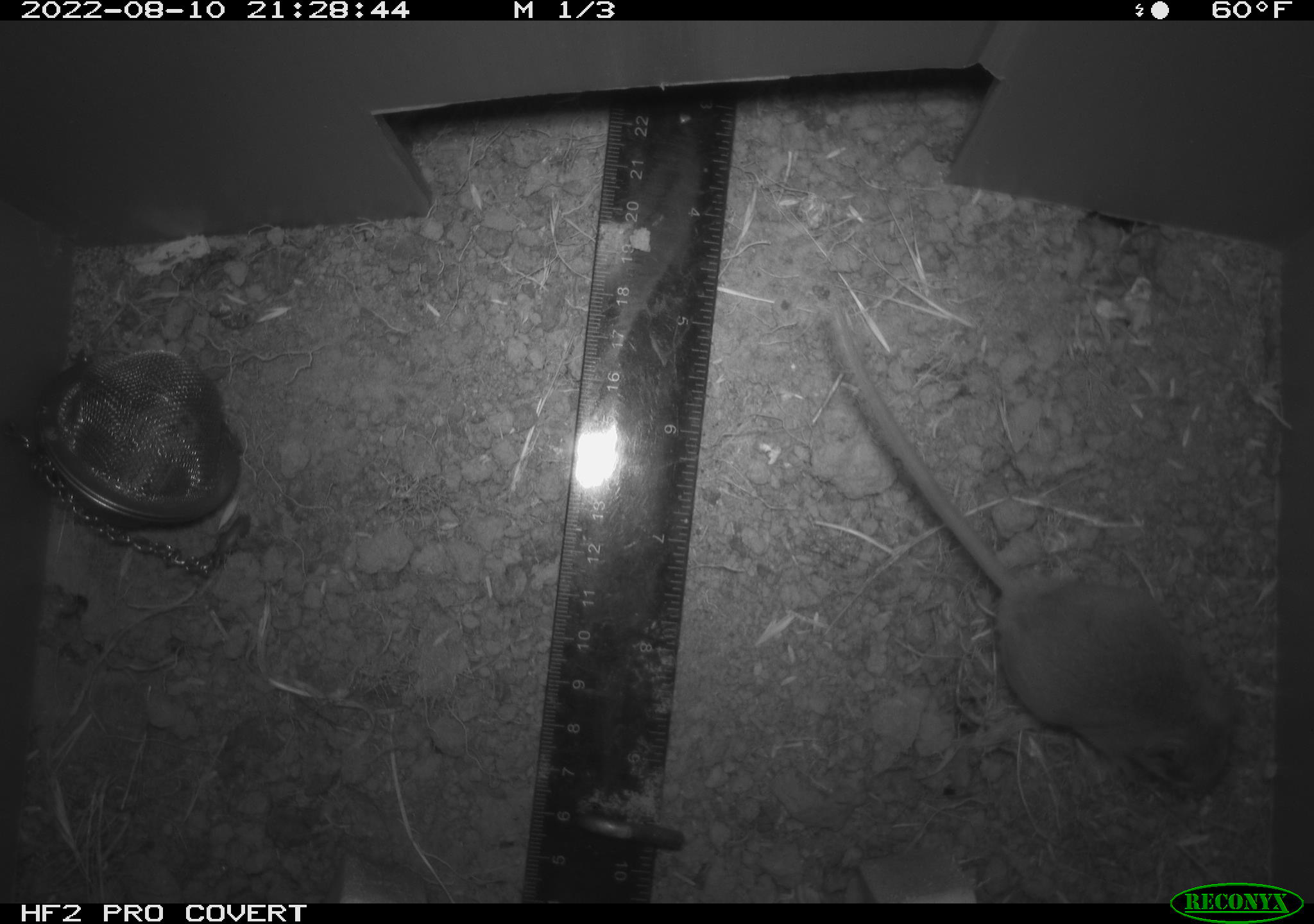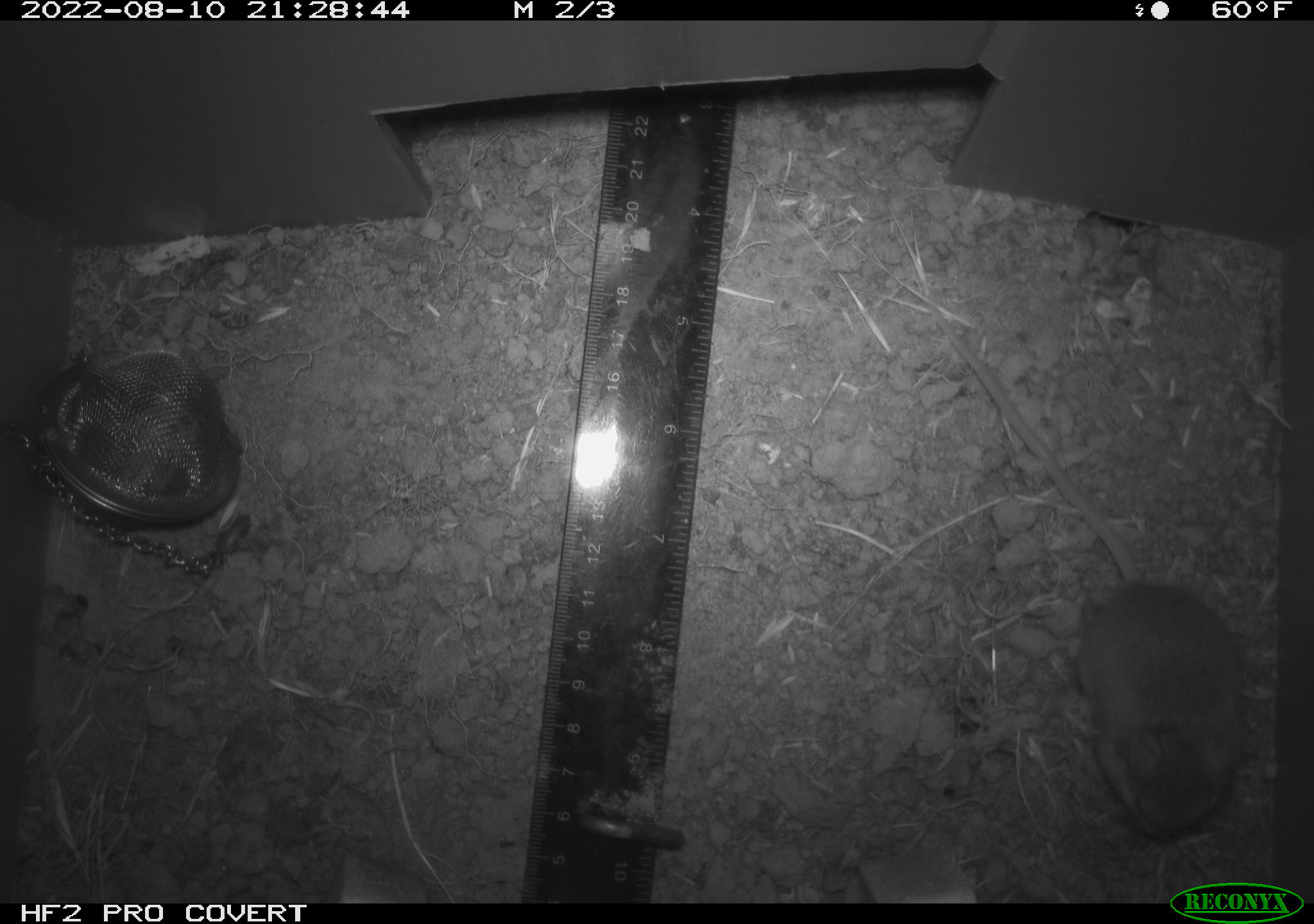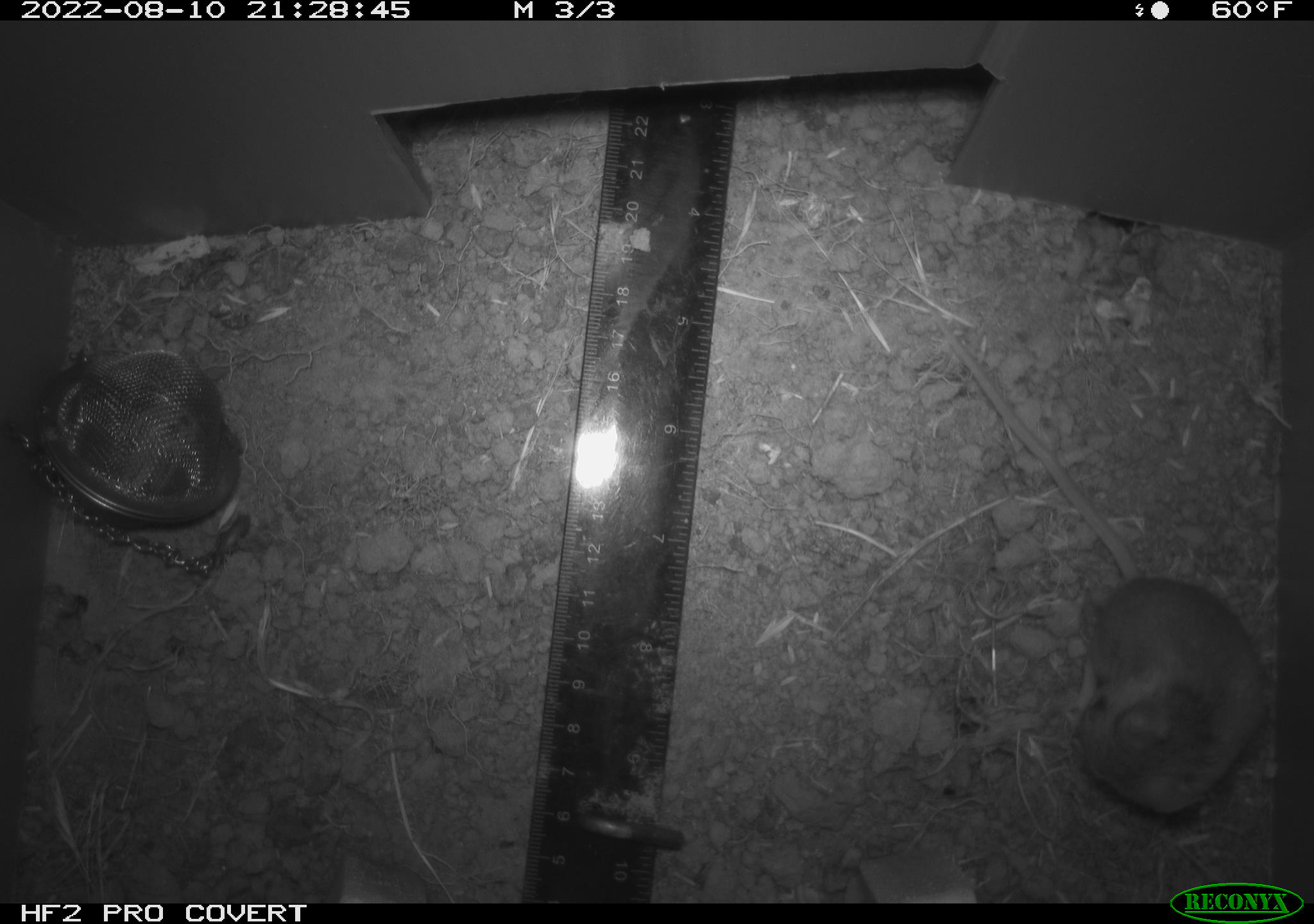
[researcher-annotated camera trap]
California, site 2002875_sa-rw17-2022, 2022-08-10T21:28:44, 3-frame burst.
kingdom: Animalia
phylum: Chordata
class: Mammalia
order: Rodentia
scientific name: Rodentia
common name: mouse species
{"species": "mouse species (Rodentia)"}